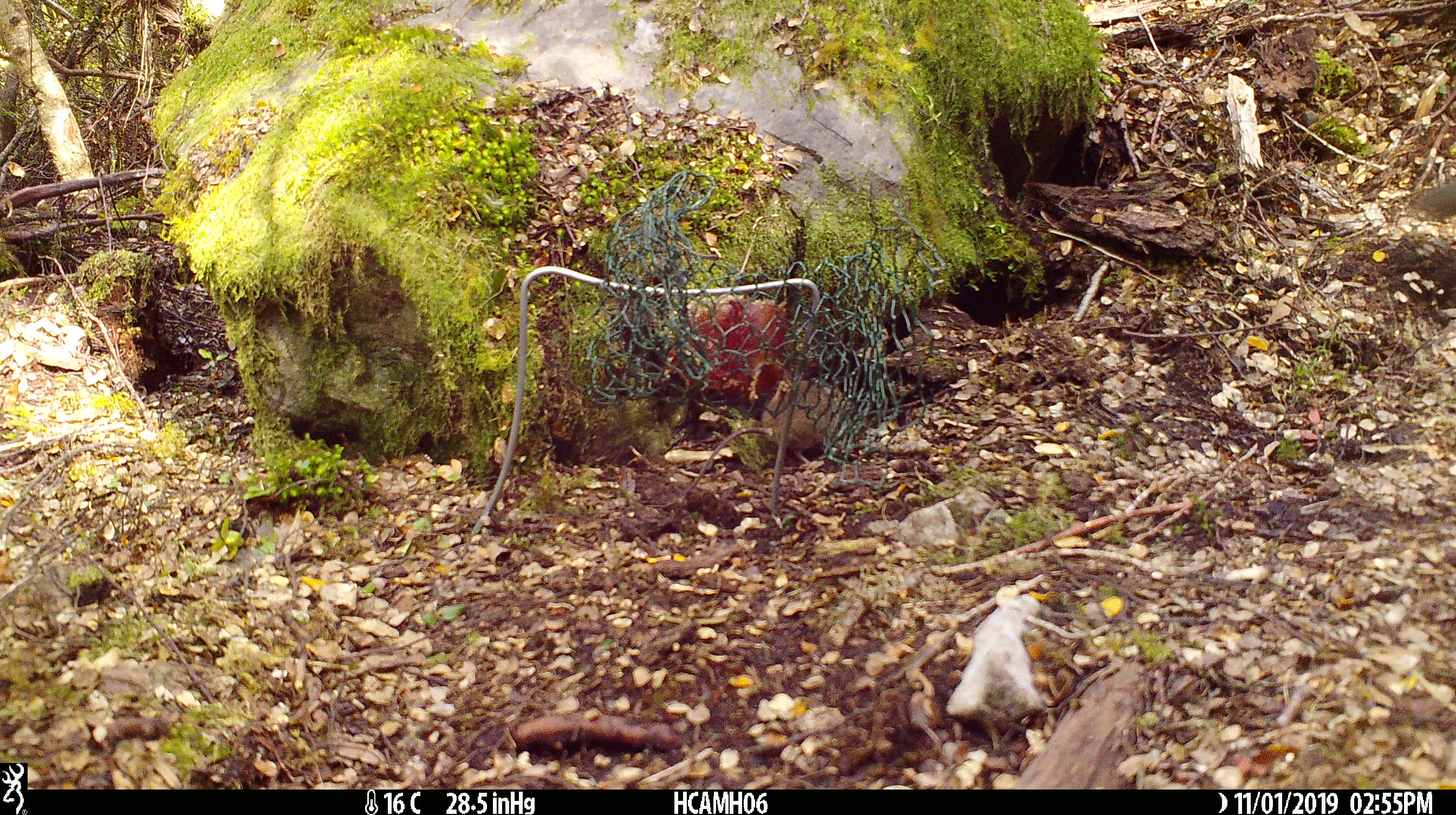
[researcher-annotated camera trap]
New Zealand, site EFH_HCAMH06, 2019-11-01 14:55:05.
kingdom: Animalia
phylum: Chordata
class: Mammalia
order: Rodentia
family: Muridae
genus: Mus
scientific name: Mus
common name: mouse